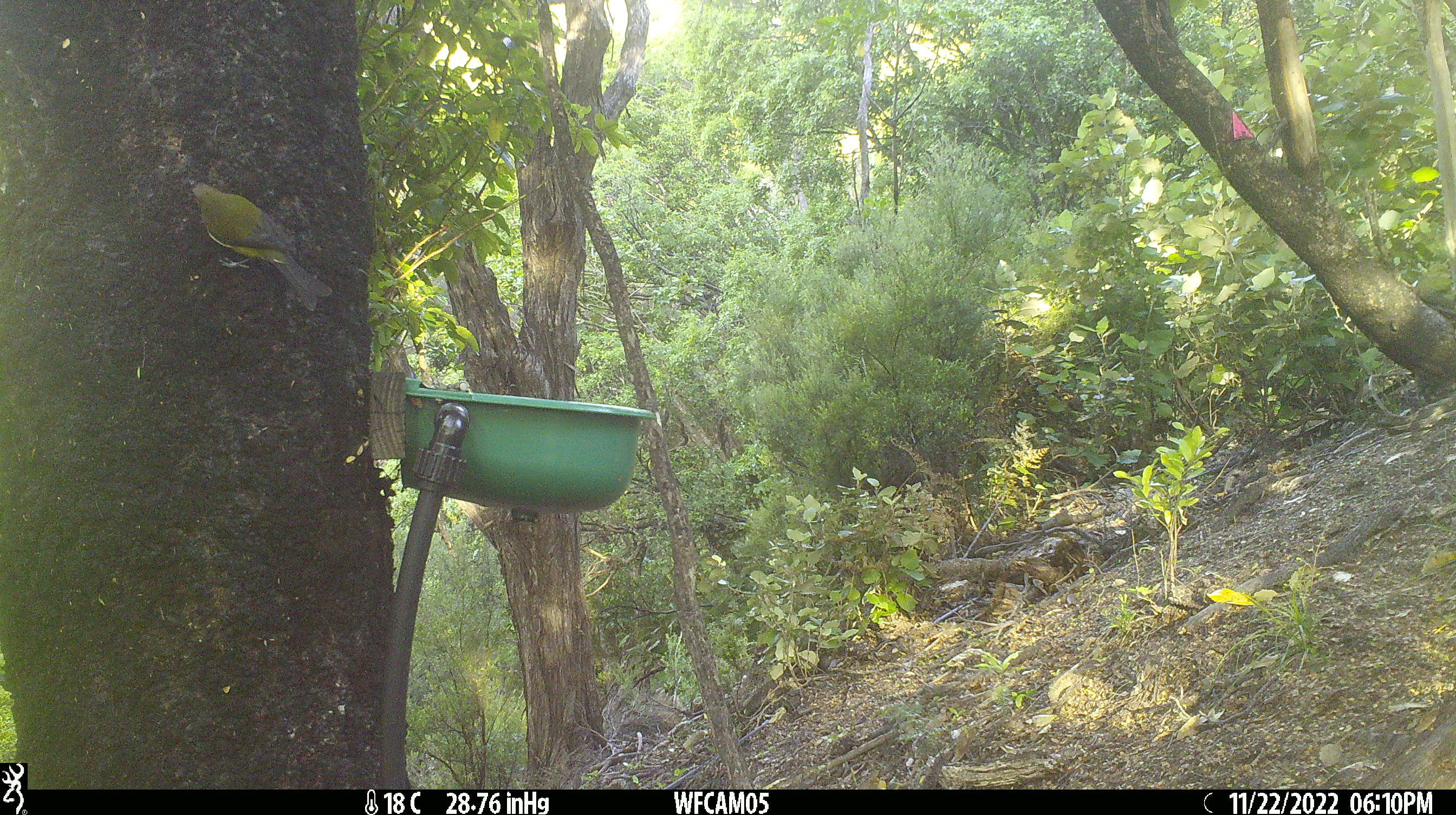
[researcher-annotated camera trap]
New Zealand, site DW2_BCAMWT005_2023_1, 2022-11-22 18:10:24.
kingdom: Animalia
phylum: Chordata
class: Aves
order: Passeriformes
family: Meliphagidae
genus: Anthornis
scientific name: Anthornis melanura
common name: new zealand bellbird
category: bellbird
Bellbird (new zealand bellbird) (Anthornis melanura).